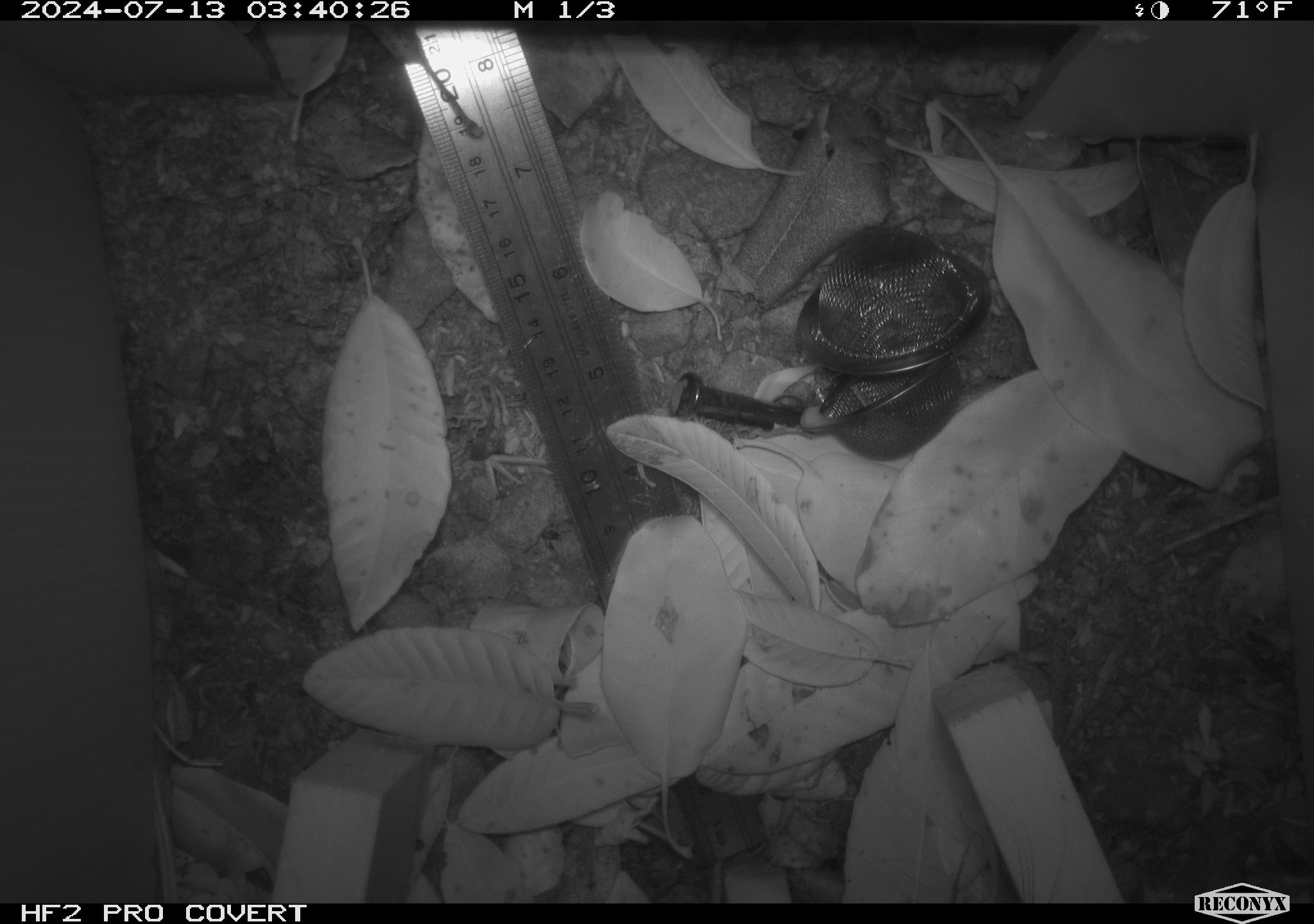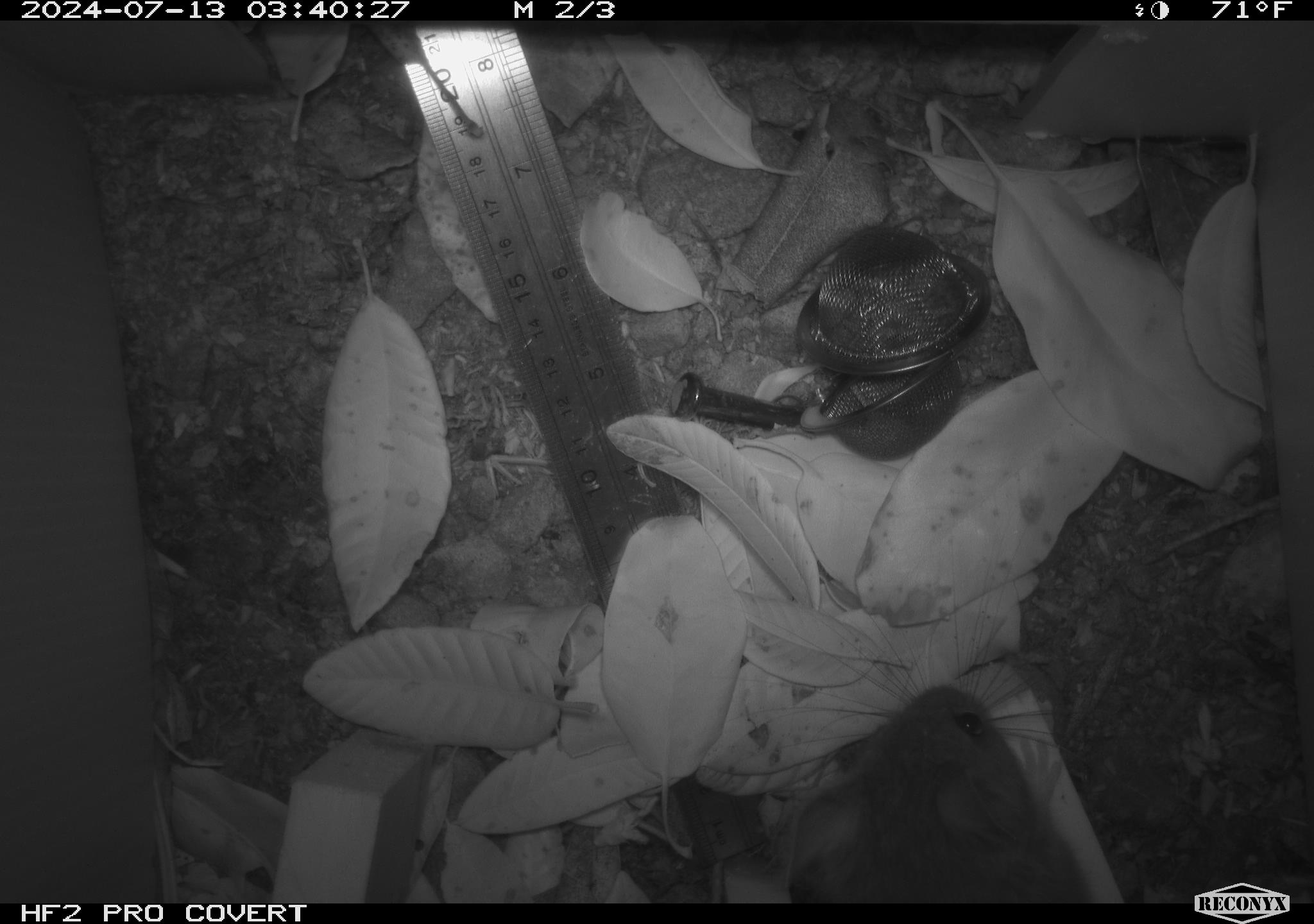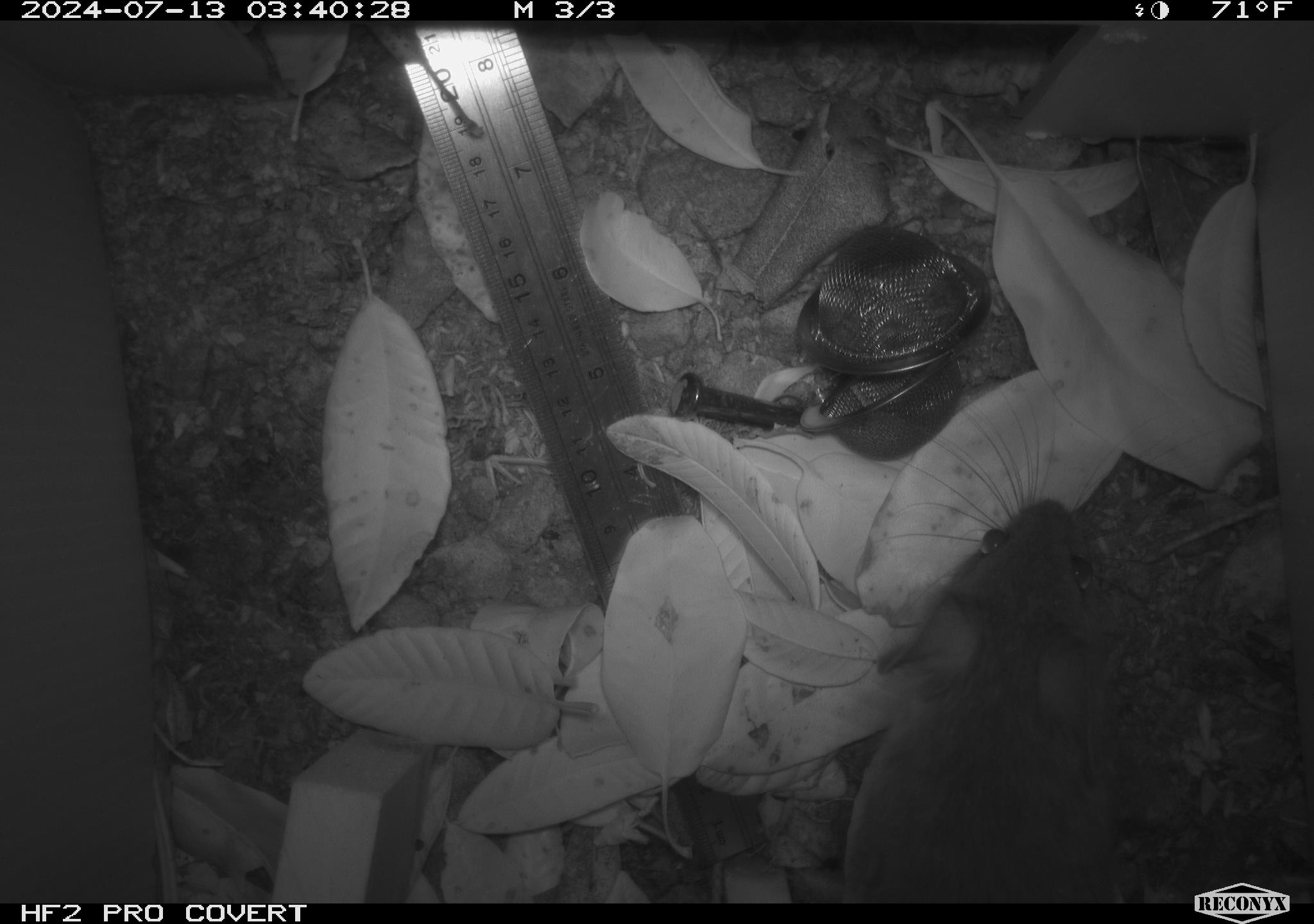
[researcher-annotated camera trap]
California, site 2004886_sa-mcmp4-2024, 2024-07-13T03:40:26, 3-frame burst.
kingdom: Animalia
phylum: Chordata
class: Mammalia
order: Rodentia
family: Cricetidae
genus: Neotoma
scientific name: Neotoma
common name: pack rat or woodrat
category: neotoma species